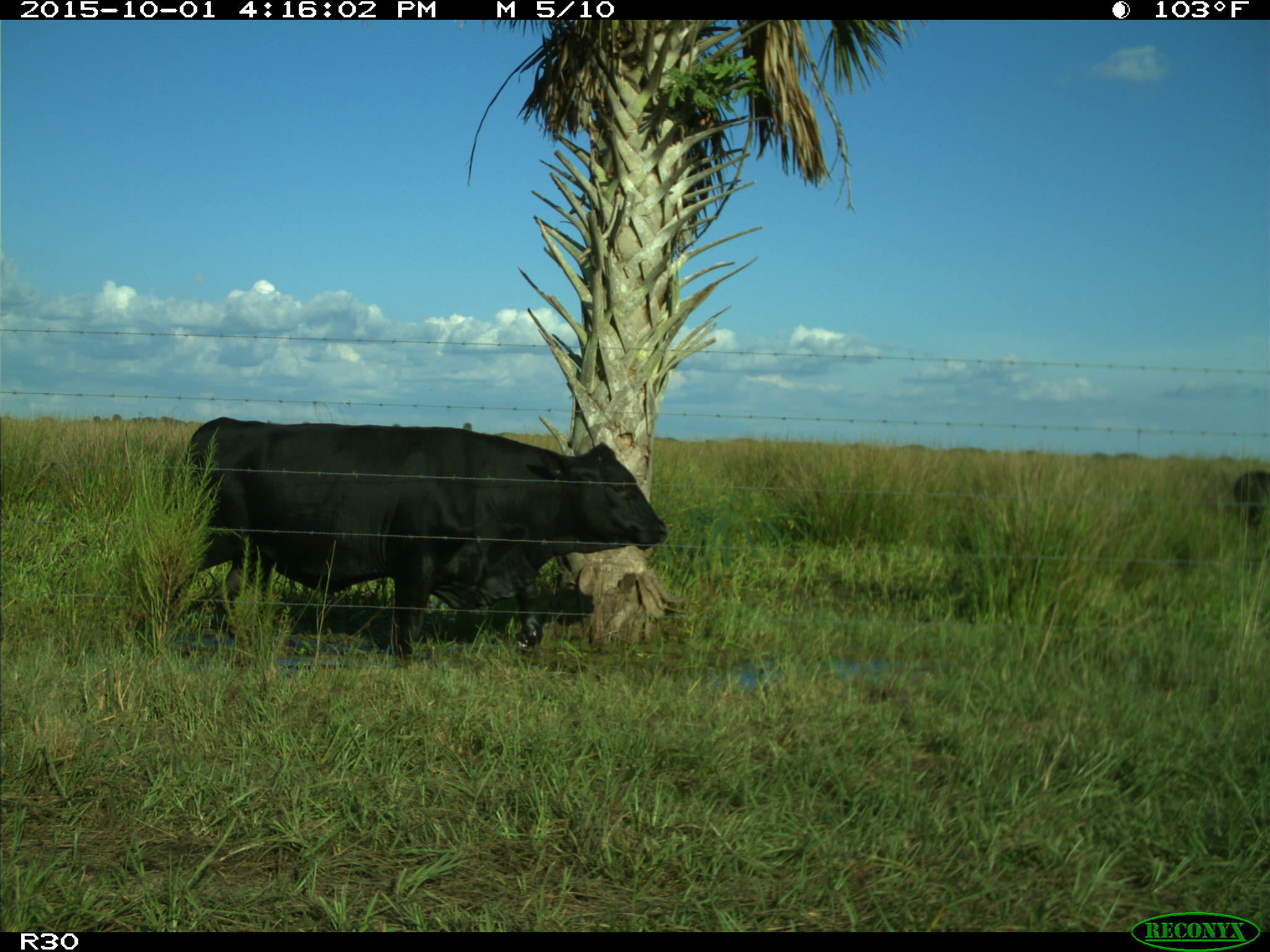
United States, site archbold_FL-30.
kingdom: Animalia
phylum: Chordata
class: Mammalia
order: Artiodactyla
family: Bovidae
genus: Bos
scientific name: Bos taurus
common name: domestic cow